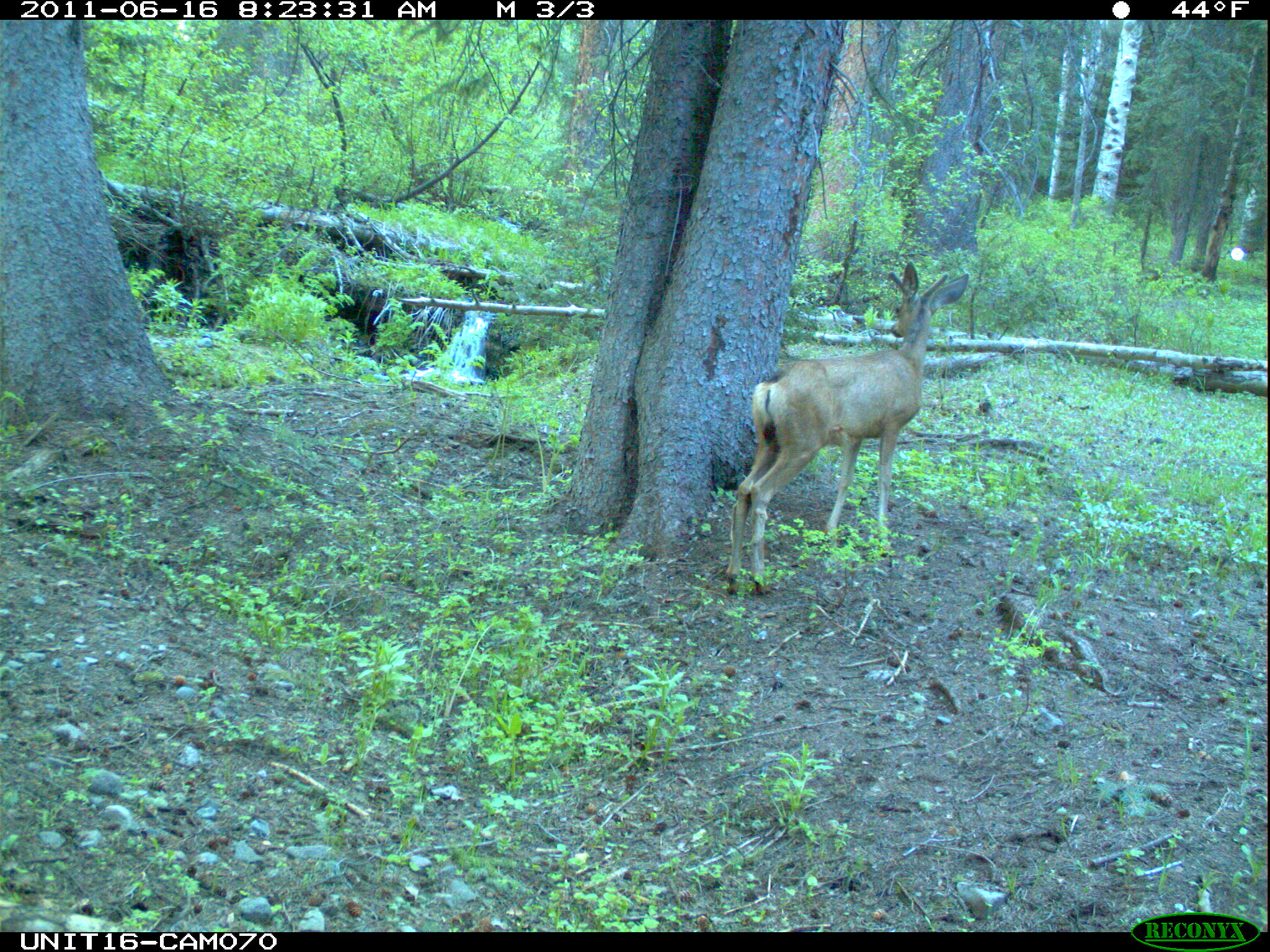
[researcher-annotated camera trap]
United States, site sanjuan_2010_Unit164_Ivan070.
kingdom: Animalia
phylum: Chordata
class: Mammalia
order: Artiodactyla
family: Cervidae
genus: Odocoileus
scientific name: Odocoileus hemionus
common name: mule deer